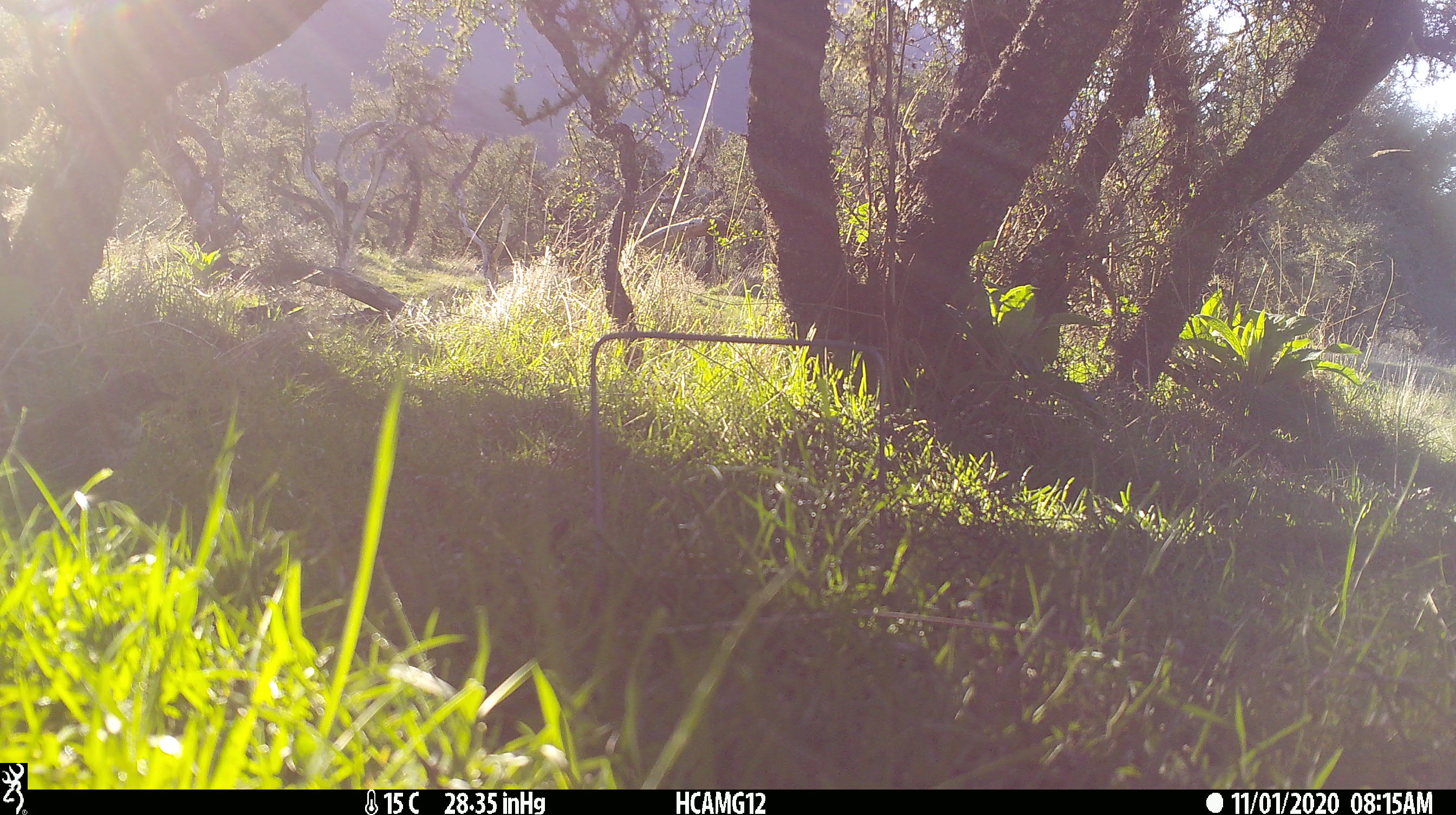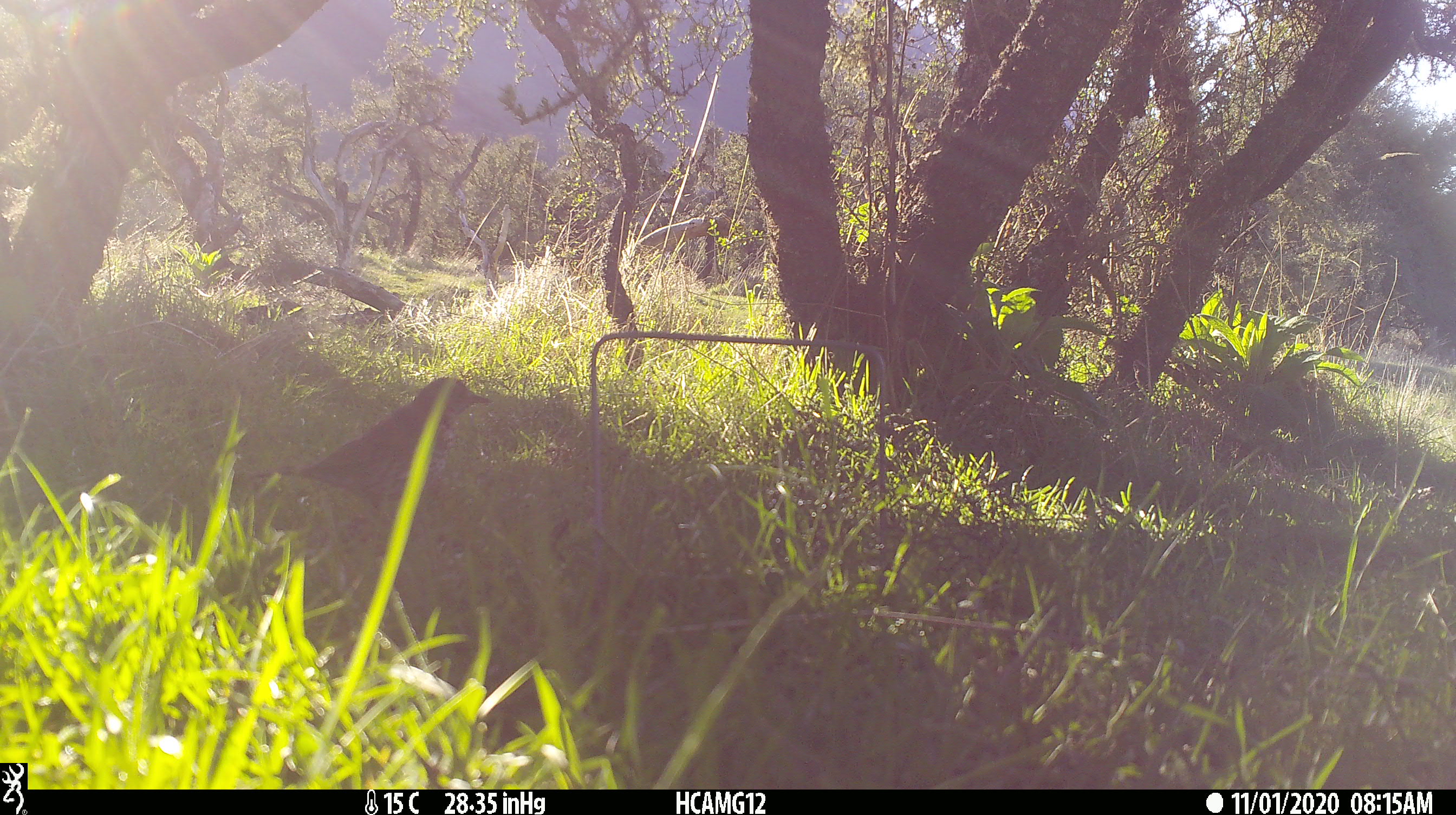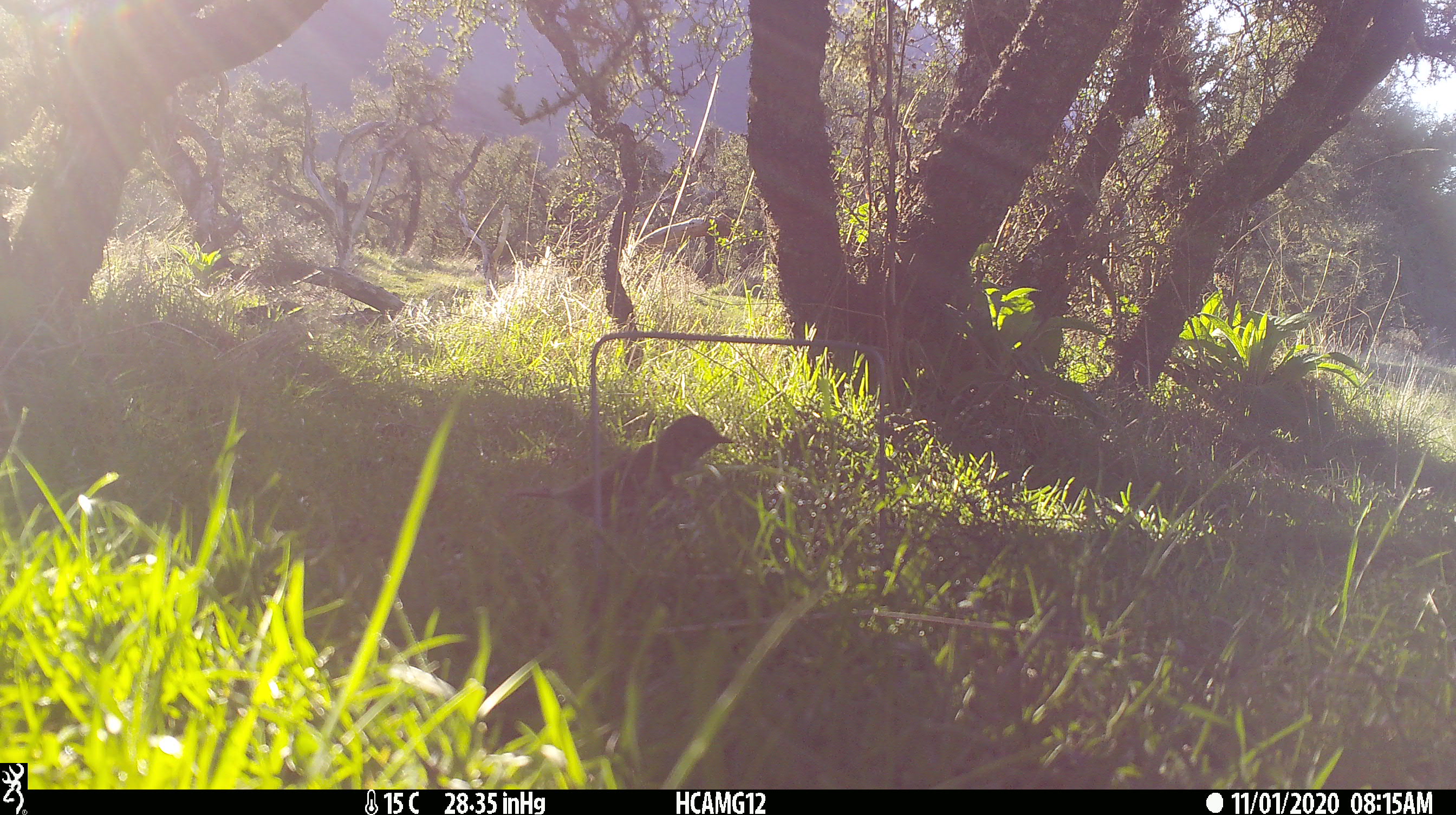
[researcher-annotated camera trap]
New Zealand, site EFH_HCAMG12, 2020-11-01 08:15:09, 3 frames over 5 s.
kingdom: Animalia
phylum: Chordata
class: Aves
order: Passeriformes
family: Turdidae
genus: Turdus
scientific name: Turdus philomelos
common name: song thrush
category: thrush